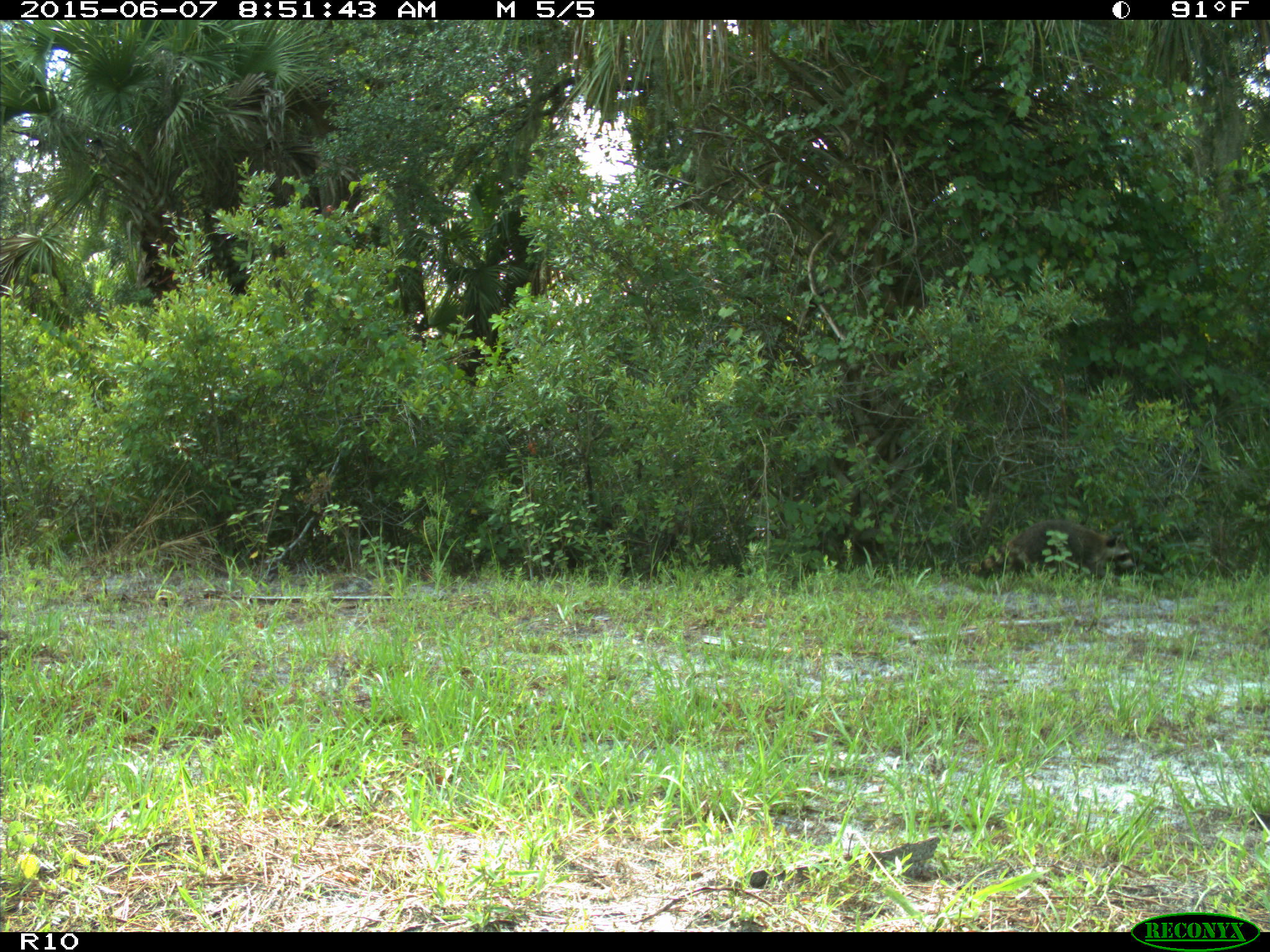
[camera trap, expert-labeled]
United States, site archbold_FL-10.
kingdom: Animalia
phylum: Chordata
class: Mammalia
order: Carnivora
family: Procyonidae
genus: Procyon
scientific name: Procyon lotor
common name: common raccoon